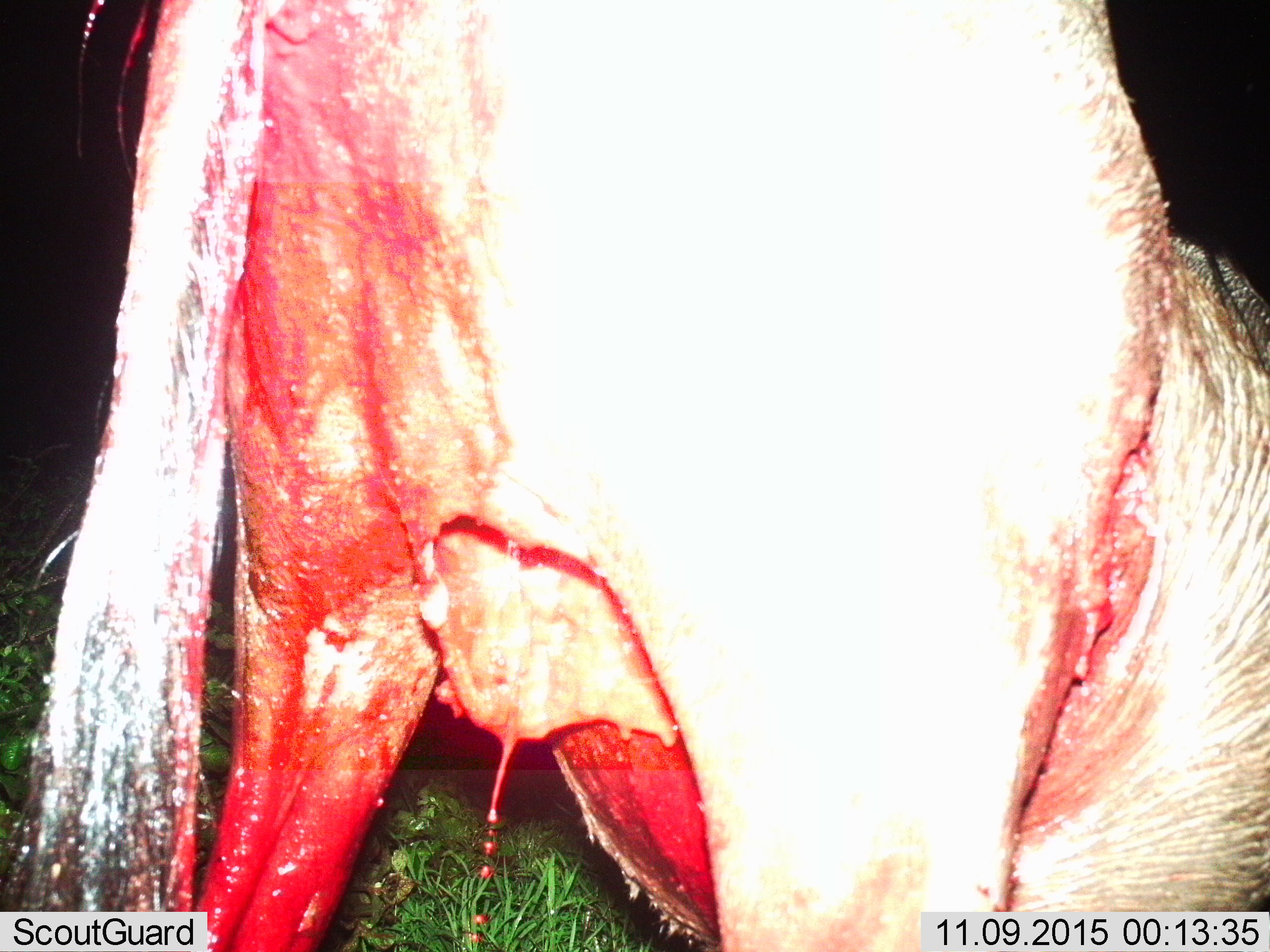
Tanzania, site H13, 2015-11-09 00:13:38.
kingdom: Animalia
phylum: Chordata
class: Mammalia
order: Artiodactyla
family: Bovidae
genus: Connochaetes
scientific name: Connochaetes taurinus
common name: blue wildebeest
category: wildebeest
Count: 1.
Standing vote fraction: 100%.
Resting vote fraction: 0%.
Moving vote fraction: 0%.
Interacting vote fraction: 29%.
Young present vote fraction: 0%.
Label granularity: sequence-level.